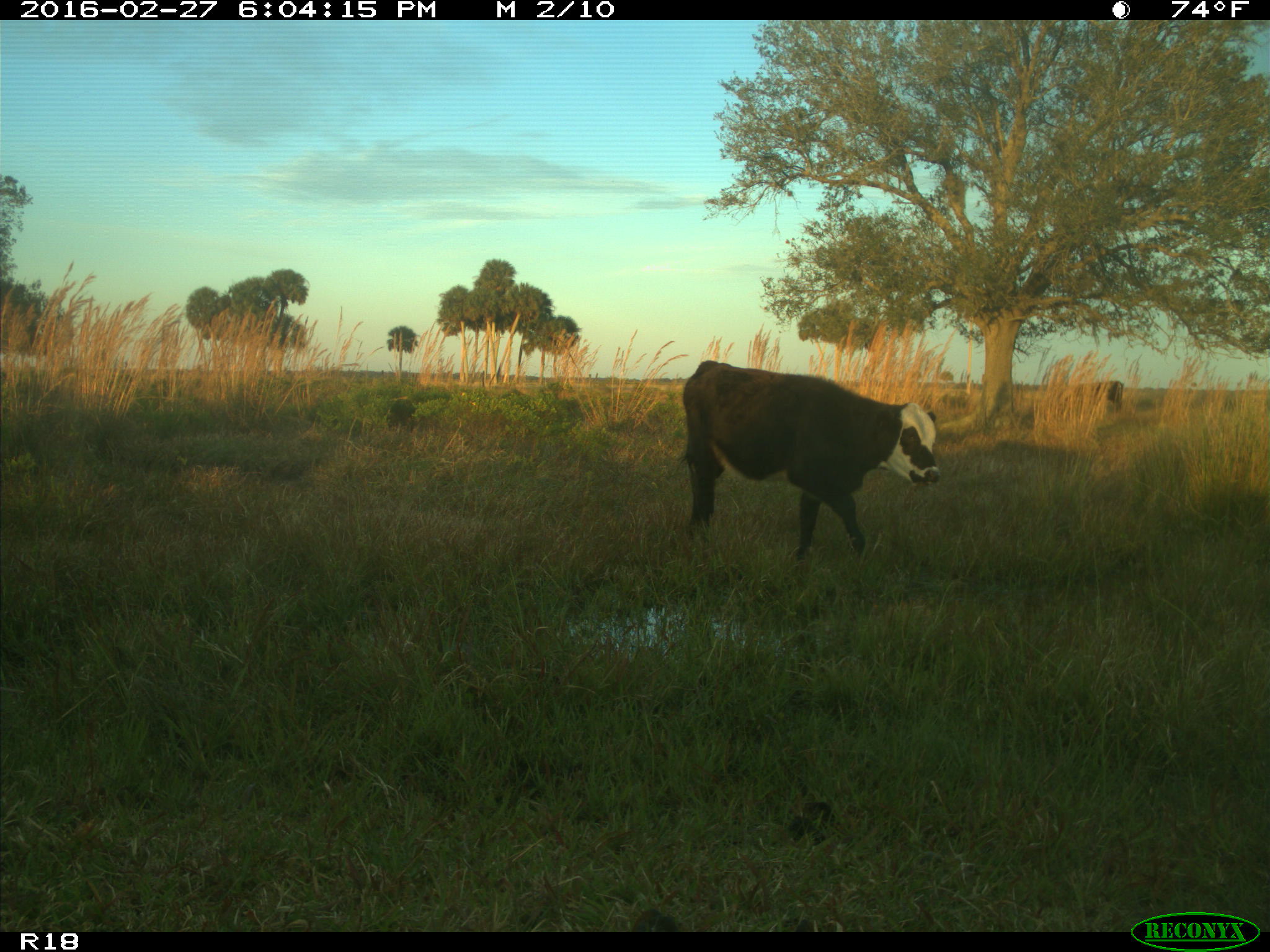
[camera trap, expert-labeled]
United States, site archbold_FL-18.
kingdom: Animalia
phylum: Chordata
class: Mammalia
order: Artiodactyla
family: Bovidae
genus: Bos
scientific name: Bos taurus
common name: domestic cow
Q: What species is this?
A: Bos taurus (domestic cow).